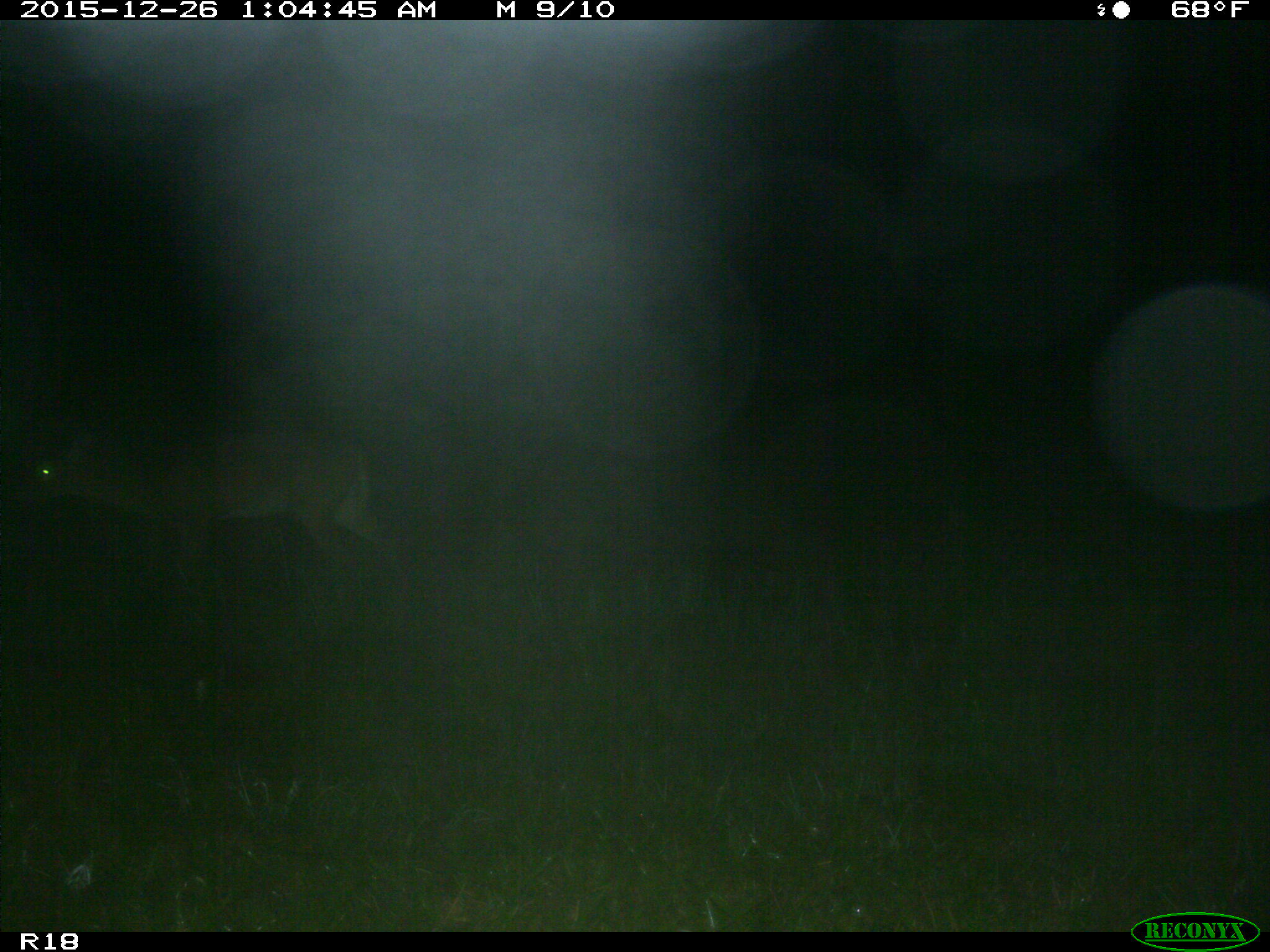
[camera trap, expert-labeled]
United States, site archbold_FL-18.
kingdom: Animalia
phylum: Chordata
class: Mammalia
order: Artiodactyla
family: Cervidae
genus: Odocoileus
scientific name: Odocoileus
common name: deer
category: unidentified deer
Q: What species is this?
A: Unidentified deer (deer) (Odocoileus).